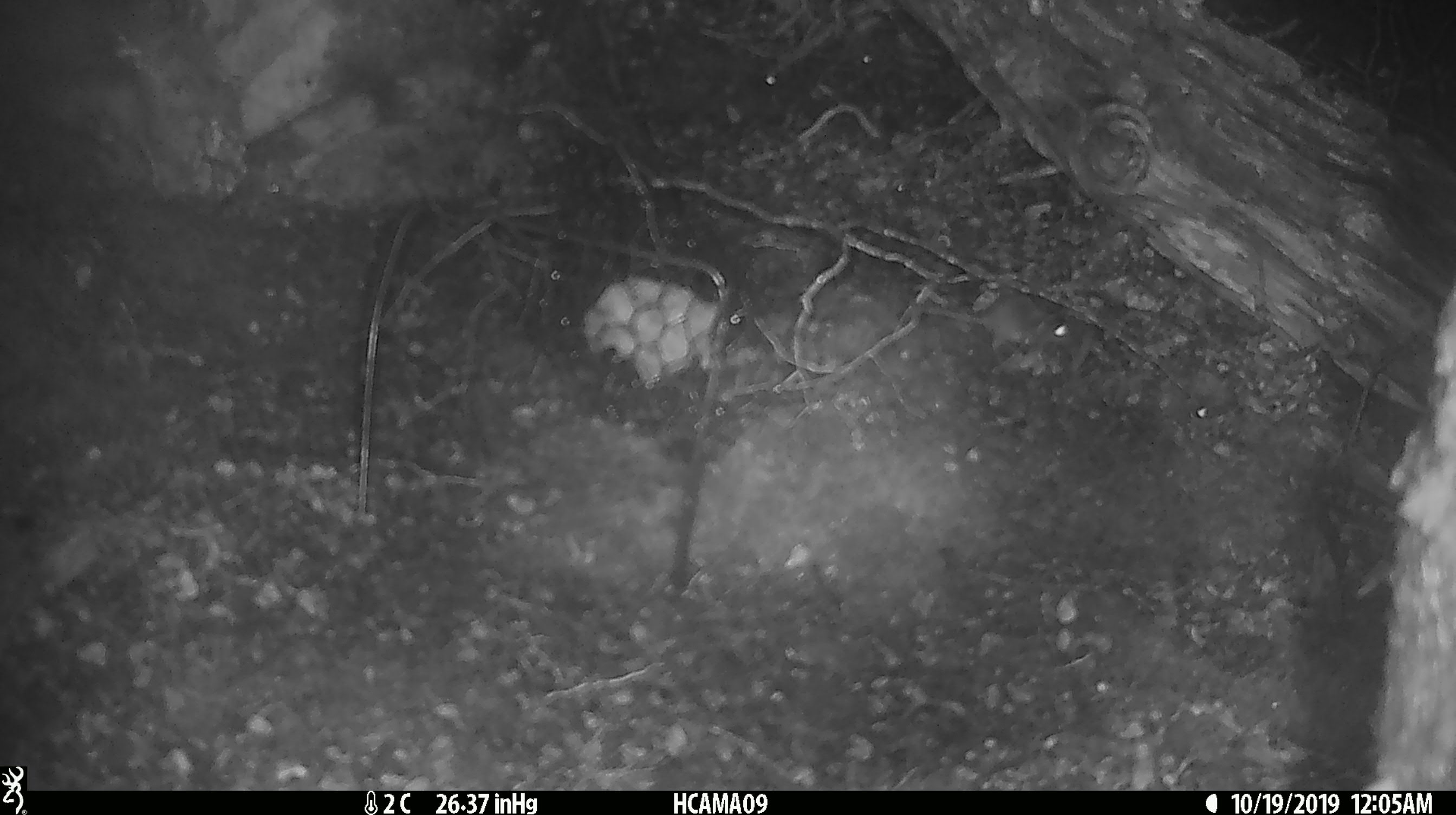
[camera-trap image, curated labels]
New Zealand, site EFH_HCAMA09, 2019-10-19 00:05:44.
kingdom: Animalia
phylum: Chordata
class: Mammalia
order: Rodentia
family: Muridae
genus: Mus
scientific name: Mus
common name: mouse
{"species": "mouse (Mus)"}